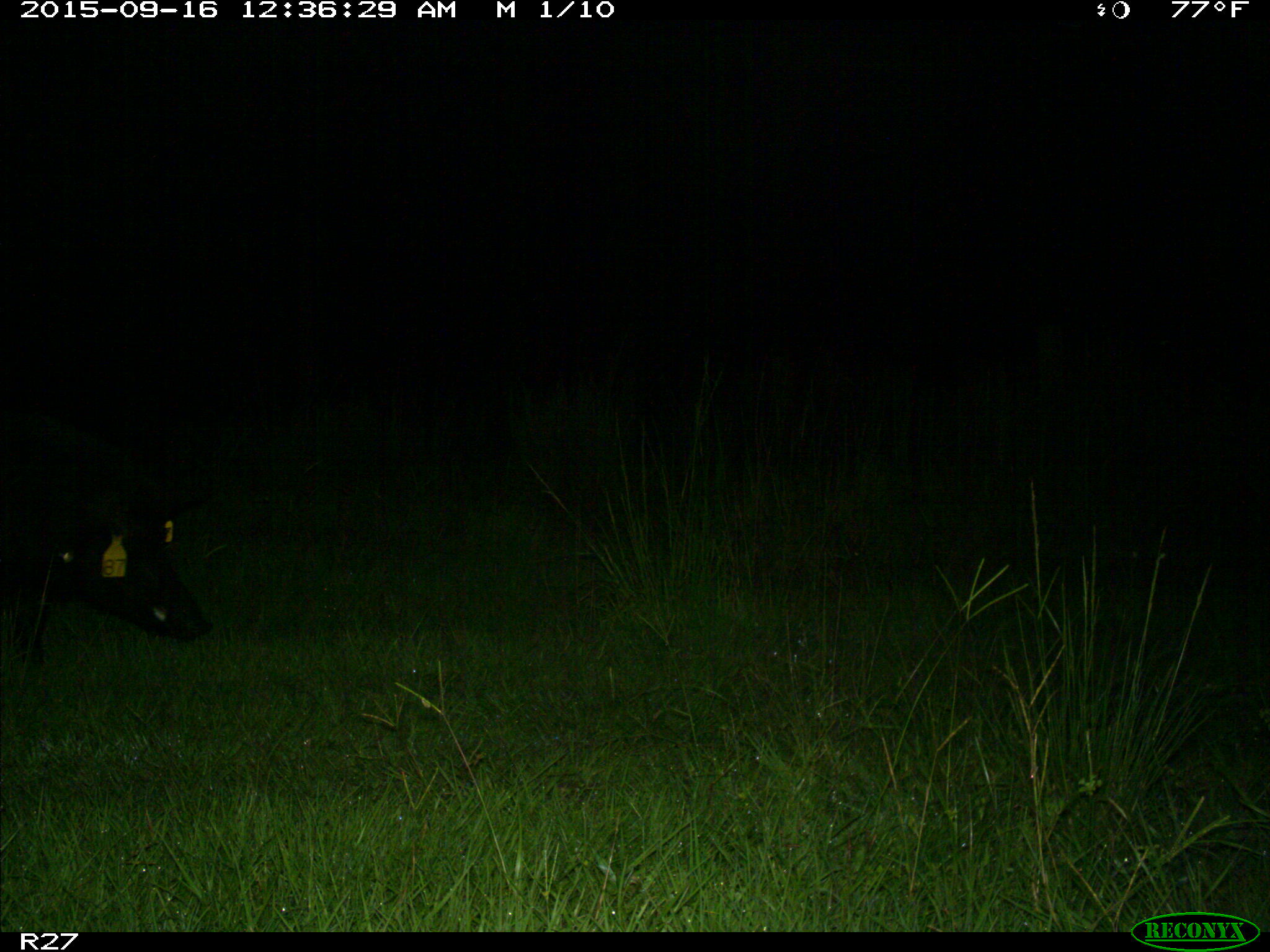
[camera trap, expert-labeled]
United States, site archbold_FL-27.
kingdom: Animalia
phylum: Chordata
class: Mammalia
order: Artiodactyla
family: Suidae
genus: Sus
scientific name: Sus scrofa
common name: wild boar